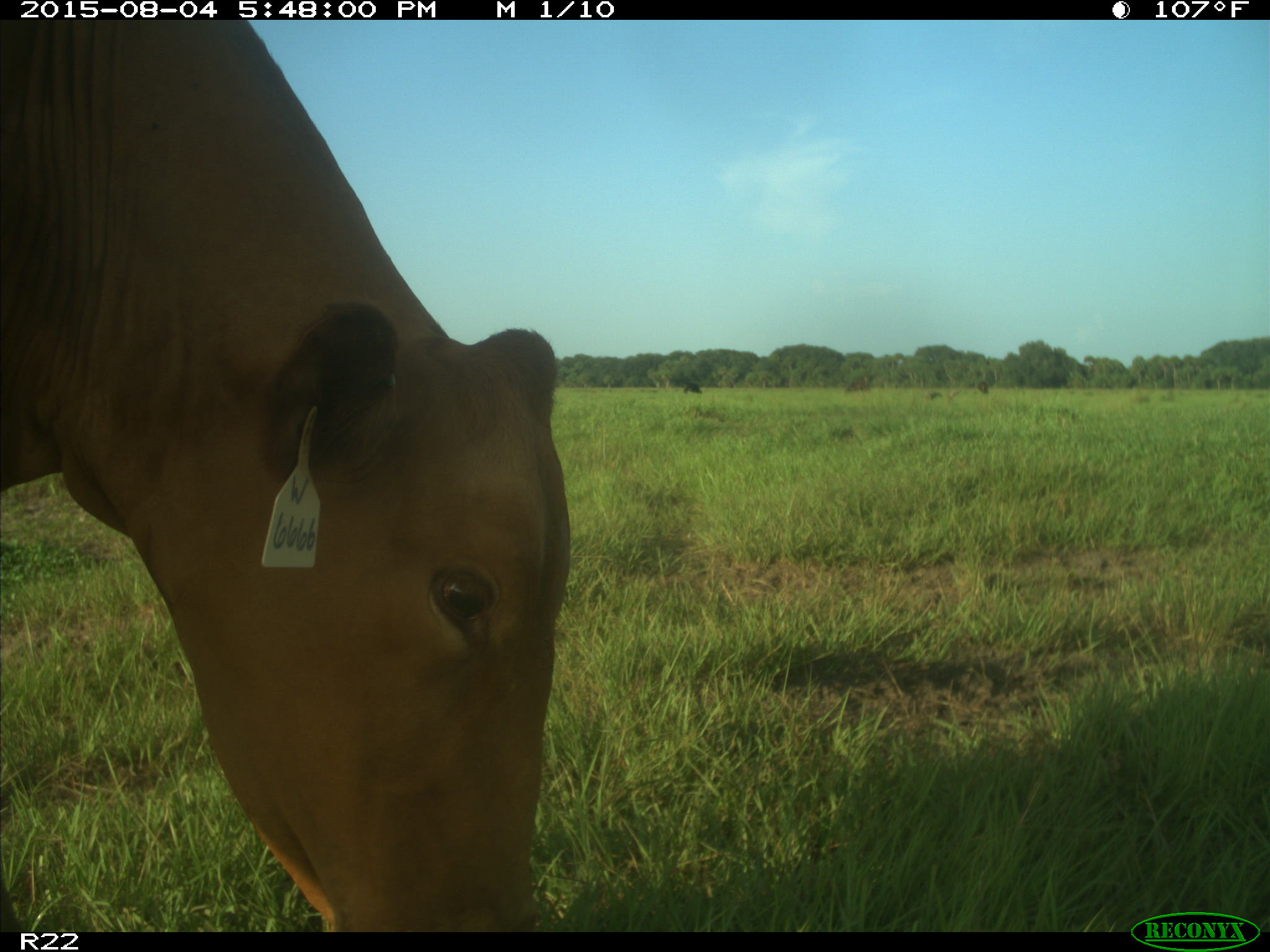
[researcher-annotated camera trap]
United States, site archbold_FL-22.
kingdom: Animalia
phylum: Chordata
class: Mammalia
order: Artiodactyla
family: Bovidae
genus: Bos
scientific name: Bos taurus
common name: domestic cow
Bos taurus (domestic cow).